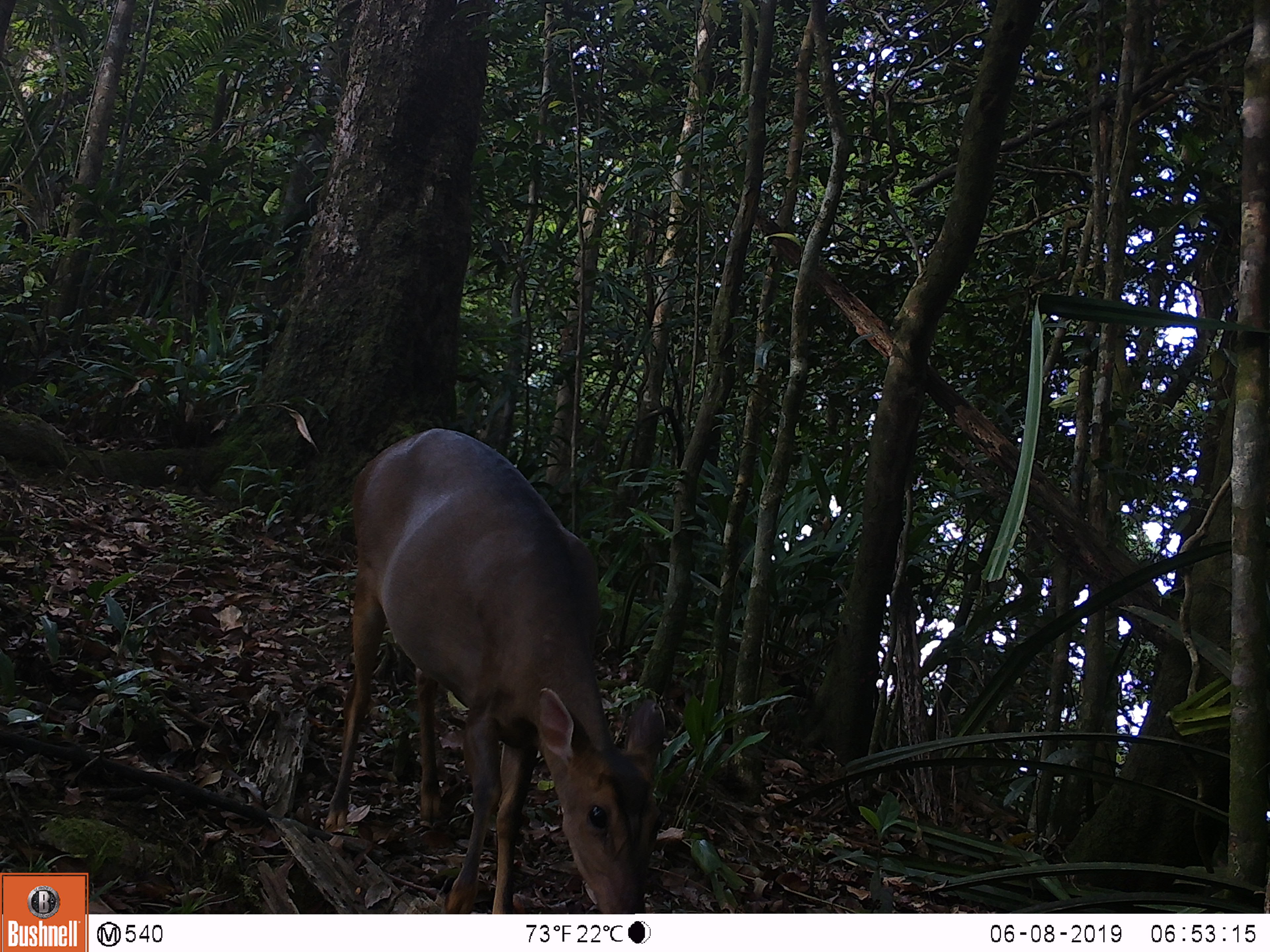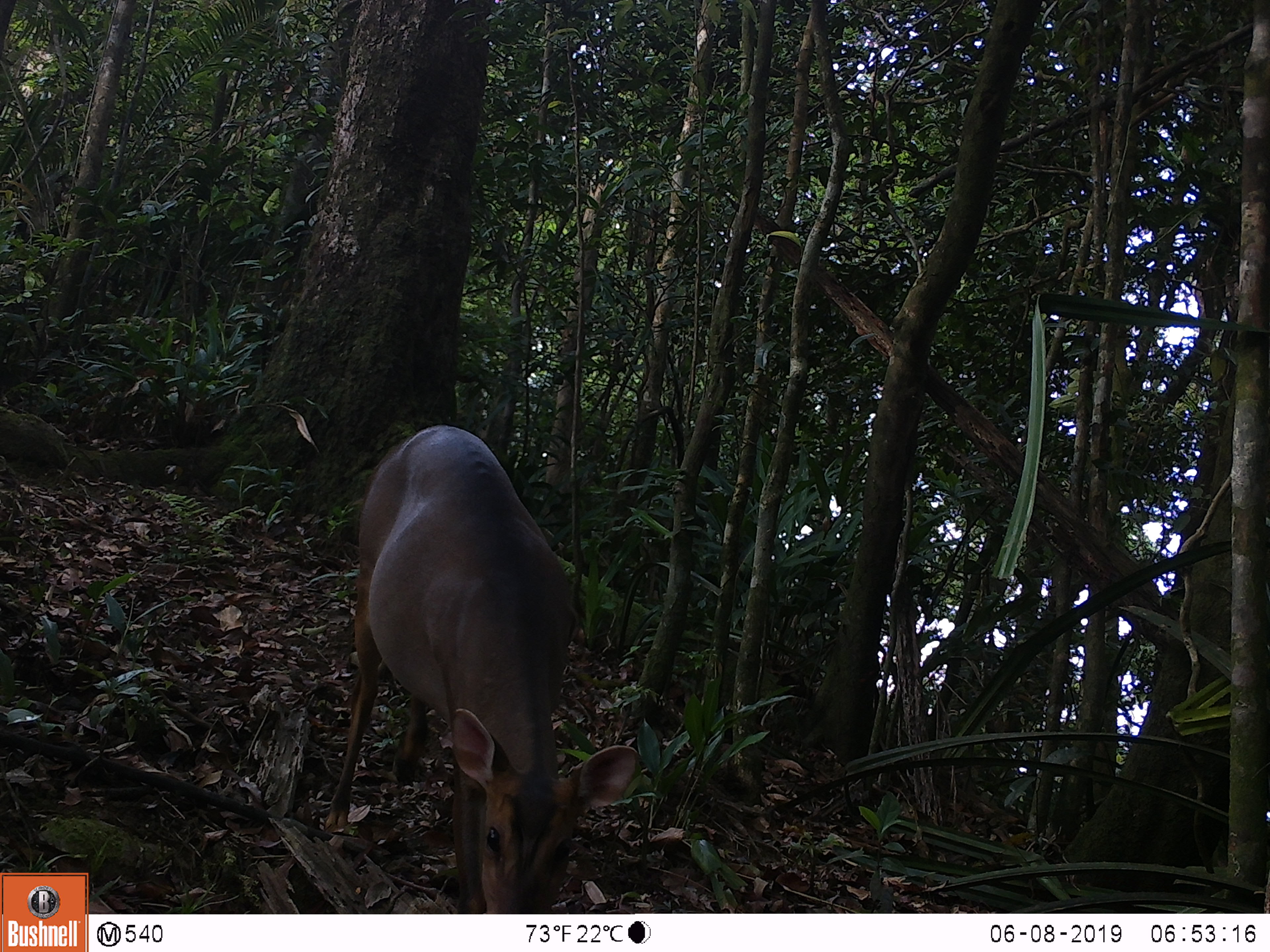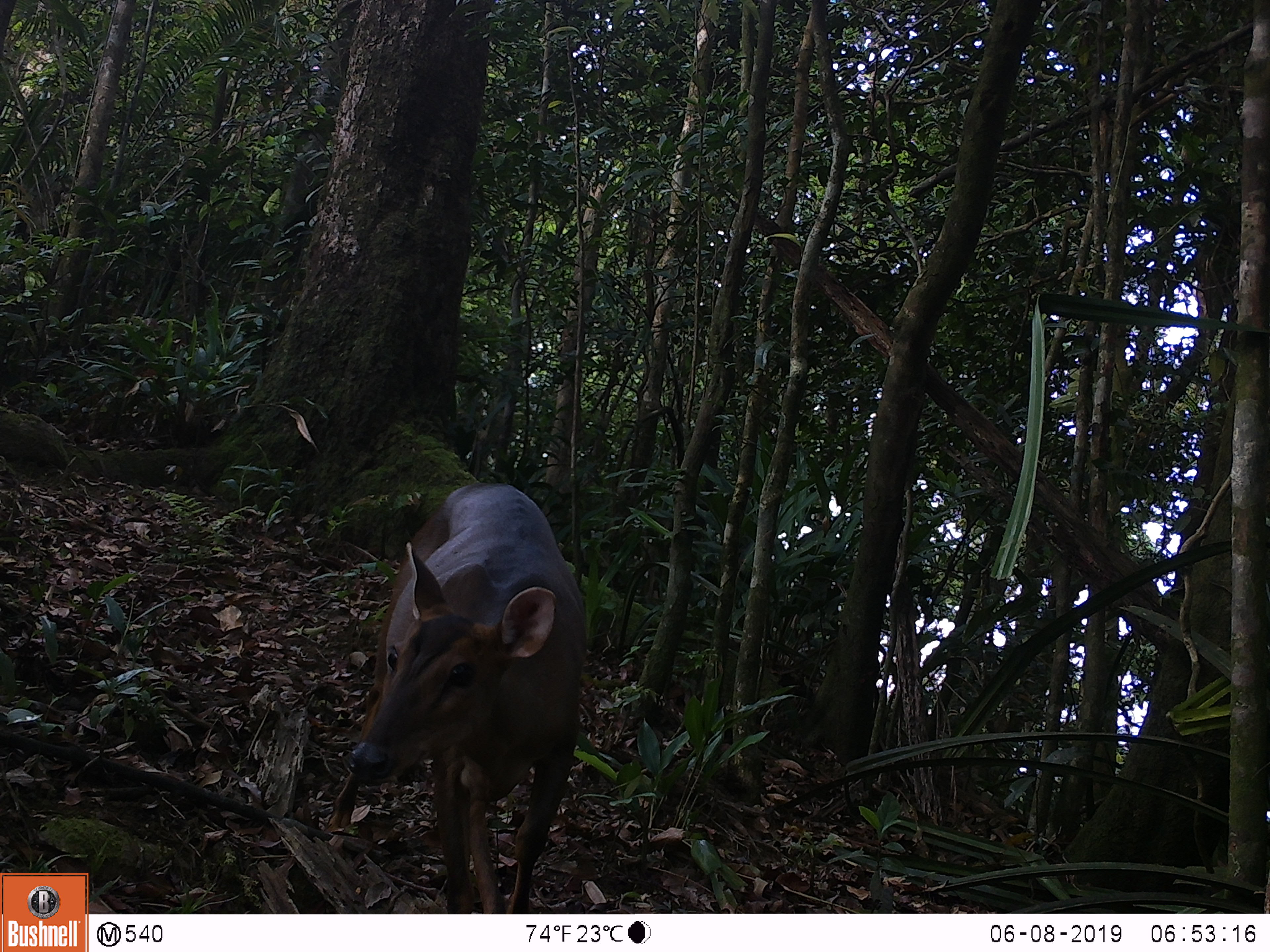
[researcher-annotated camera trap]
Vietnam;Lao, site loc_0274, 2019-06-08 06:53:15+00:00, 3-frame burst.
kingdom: Animalia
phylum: Chordata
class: Mammalia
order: Artiodactyla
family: Cervidae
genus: Muntiacus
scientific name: Muntiacus vuquangensis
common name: large-antlered muntjac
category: large antlered muntjac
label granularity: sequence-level